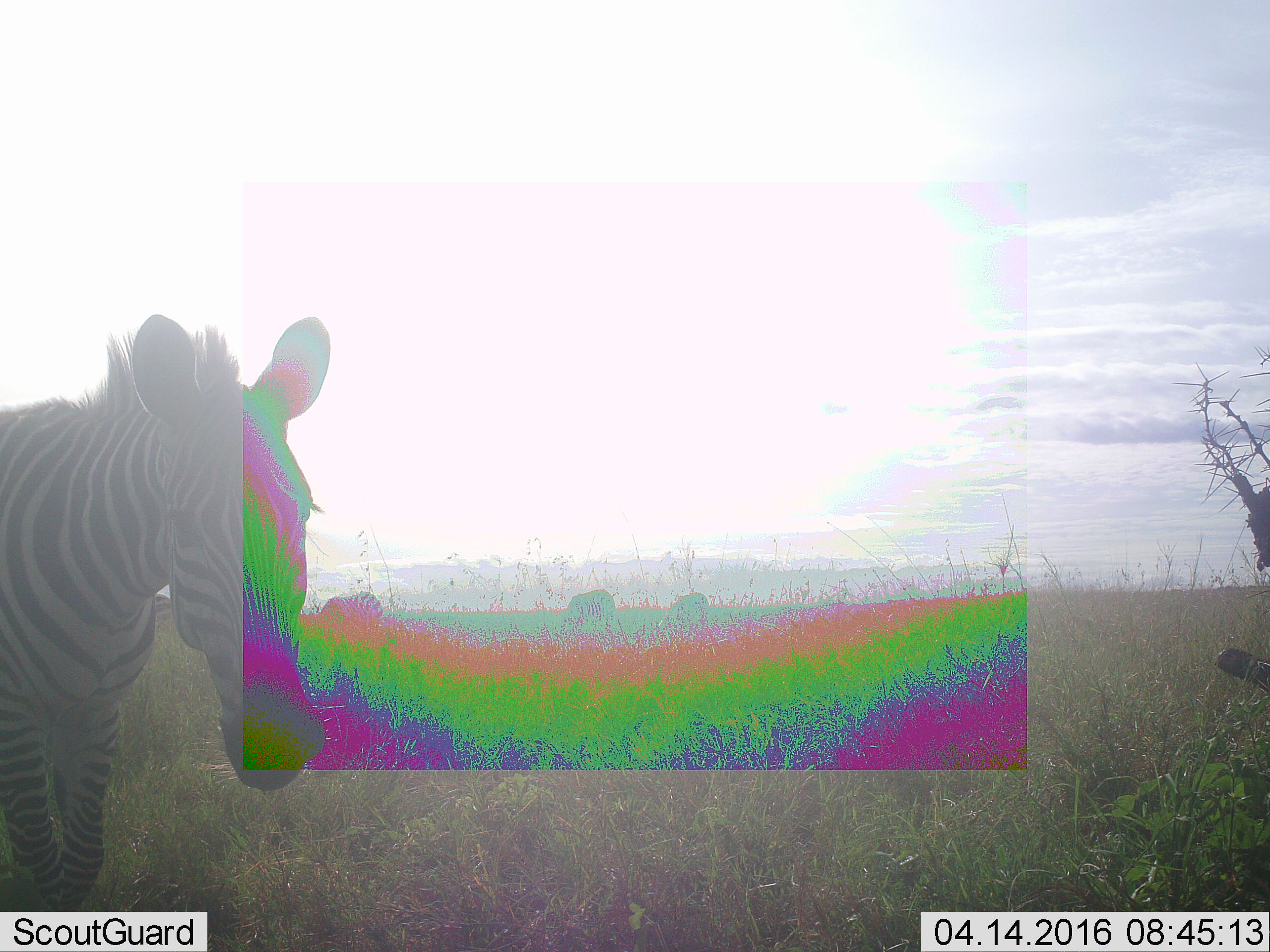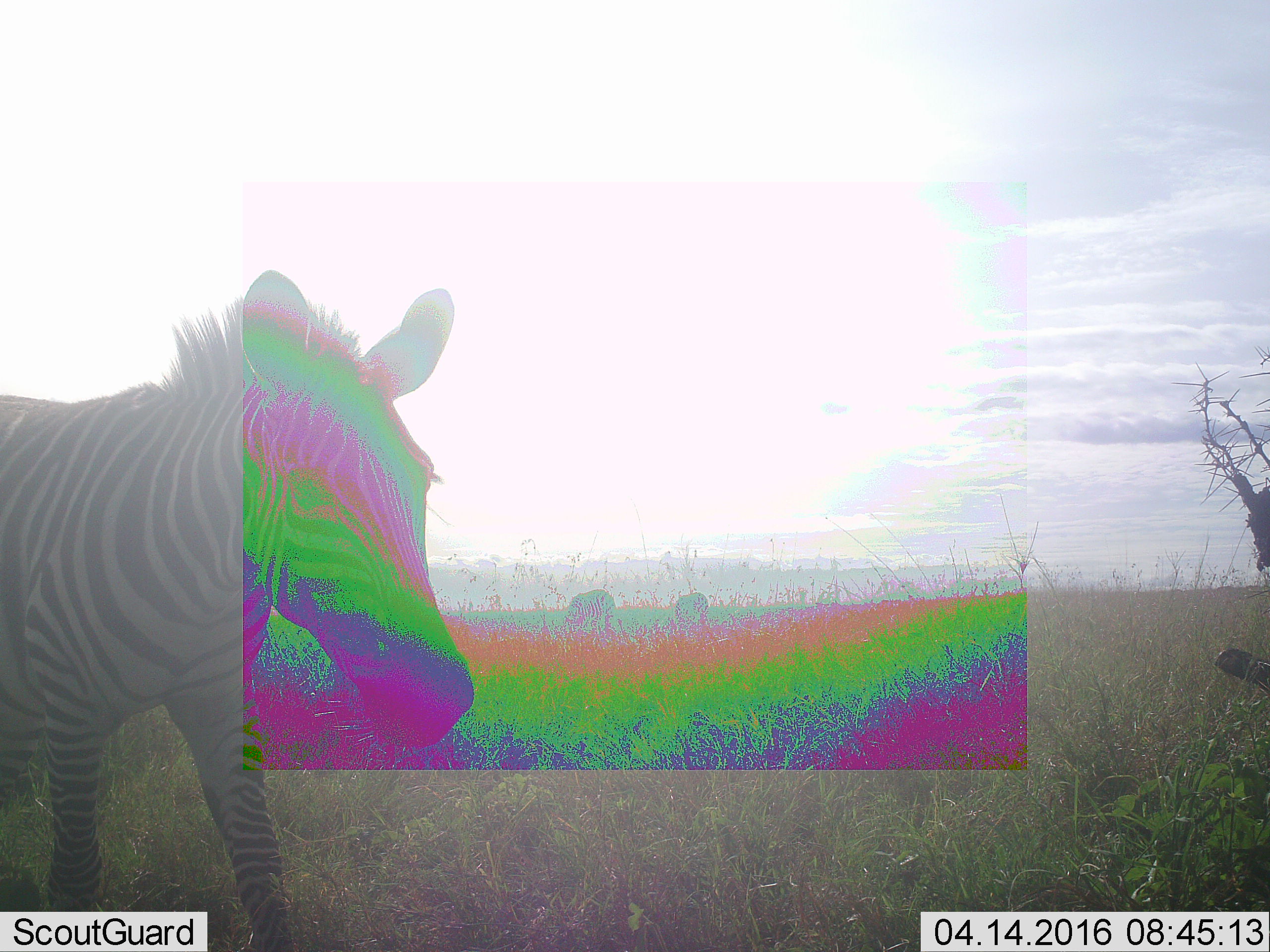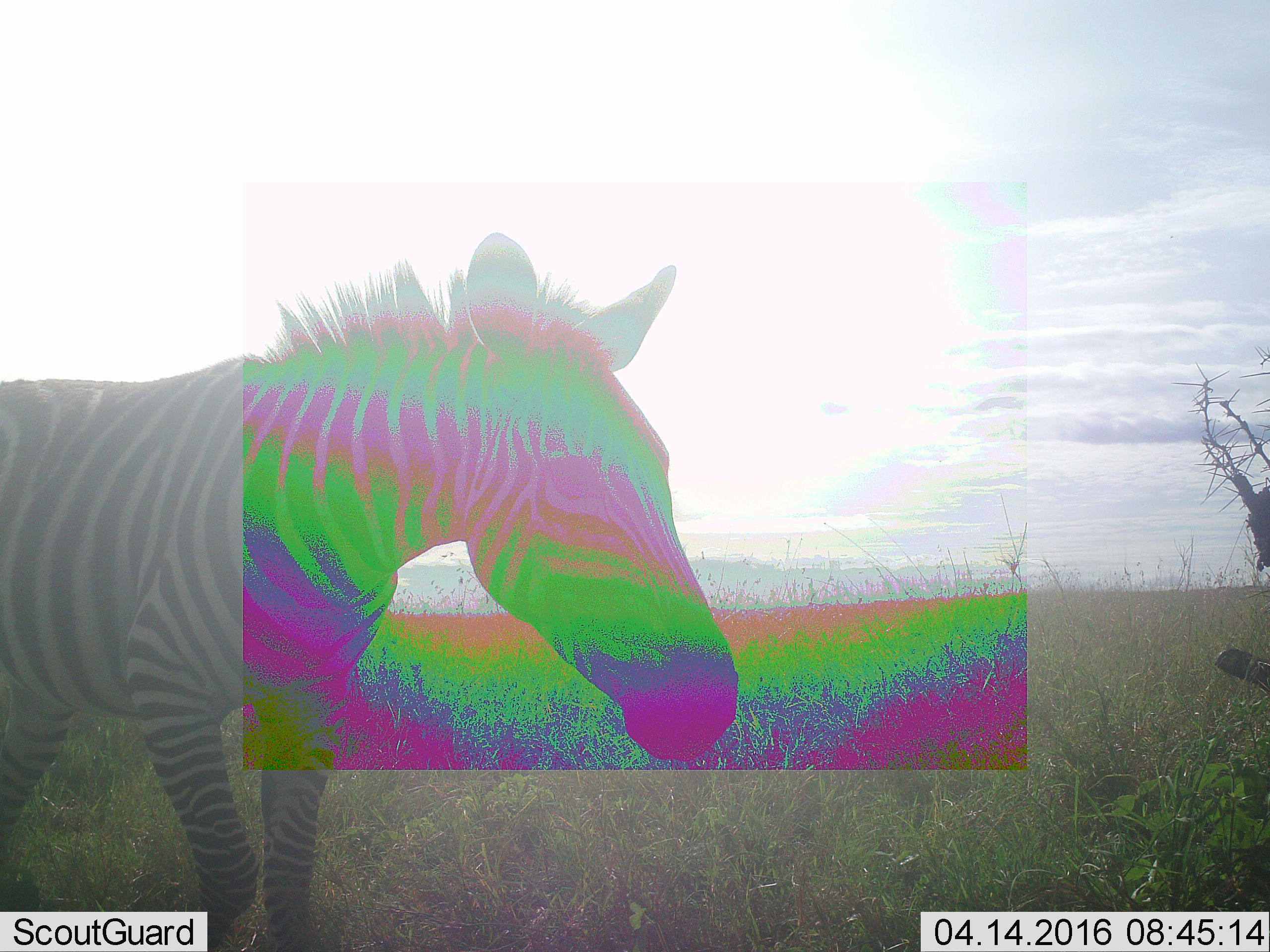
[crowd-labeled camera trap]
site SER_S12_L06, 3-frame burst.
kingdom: Animalia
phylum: Chordata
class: Mammalia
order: Perissodactyla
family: Equidae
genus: Equus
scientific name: Equus quagga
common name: plains zebra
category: zebraplains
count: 1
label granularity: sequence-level